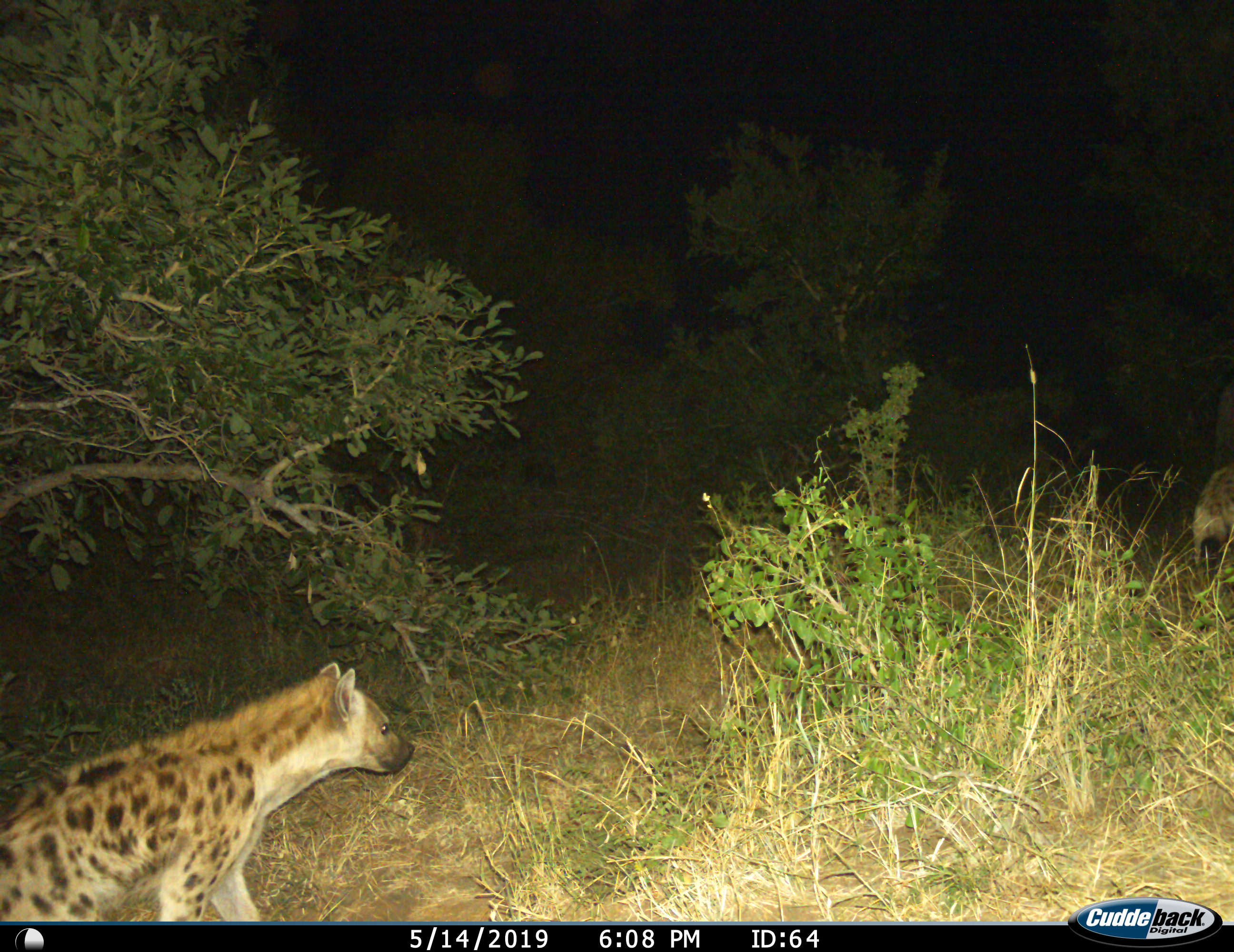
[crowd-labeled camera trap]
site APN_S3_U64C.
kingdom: Animalia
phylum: Chordata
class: Mammalia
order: Carnivora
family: Hyaenidae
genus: Crocuta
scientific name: Crocuta crocuta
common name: spotted hyena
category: hyenaspotted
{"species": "hyenaspotted (spotted hyena) (Crocuta crocuta)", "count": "2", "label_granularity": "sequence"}